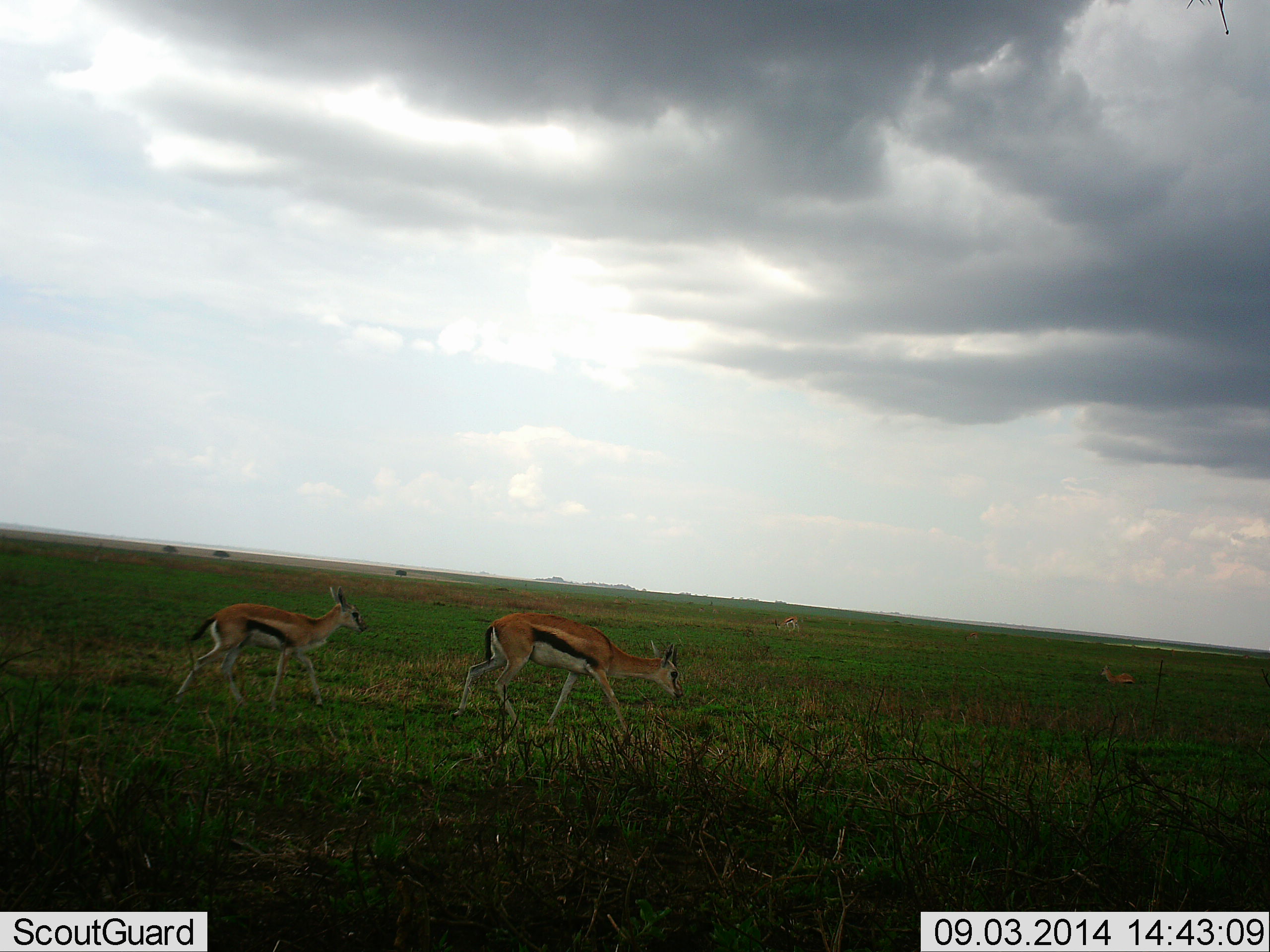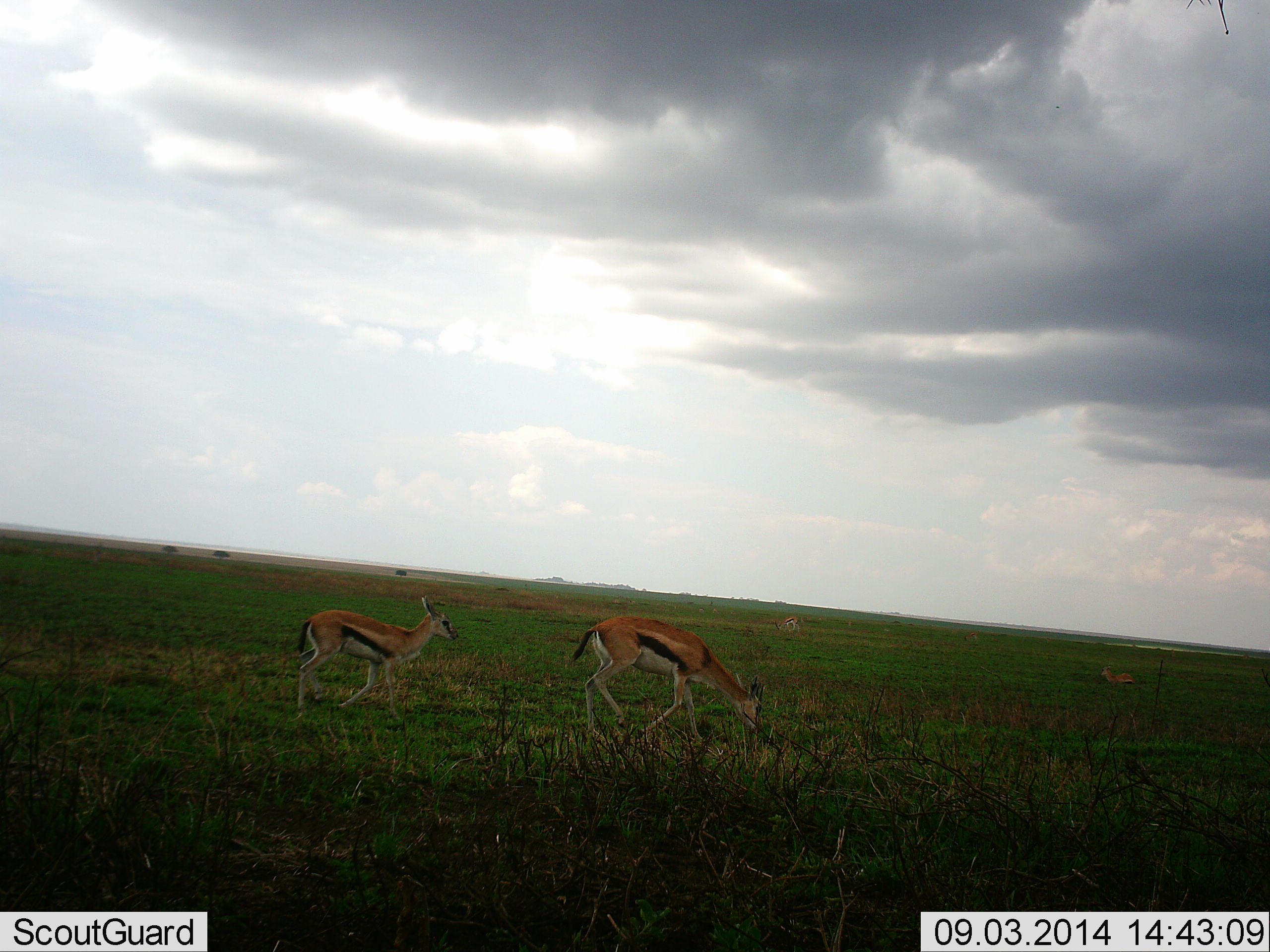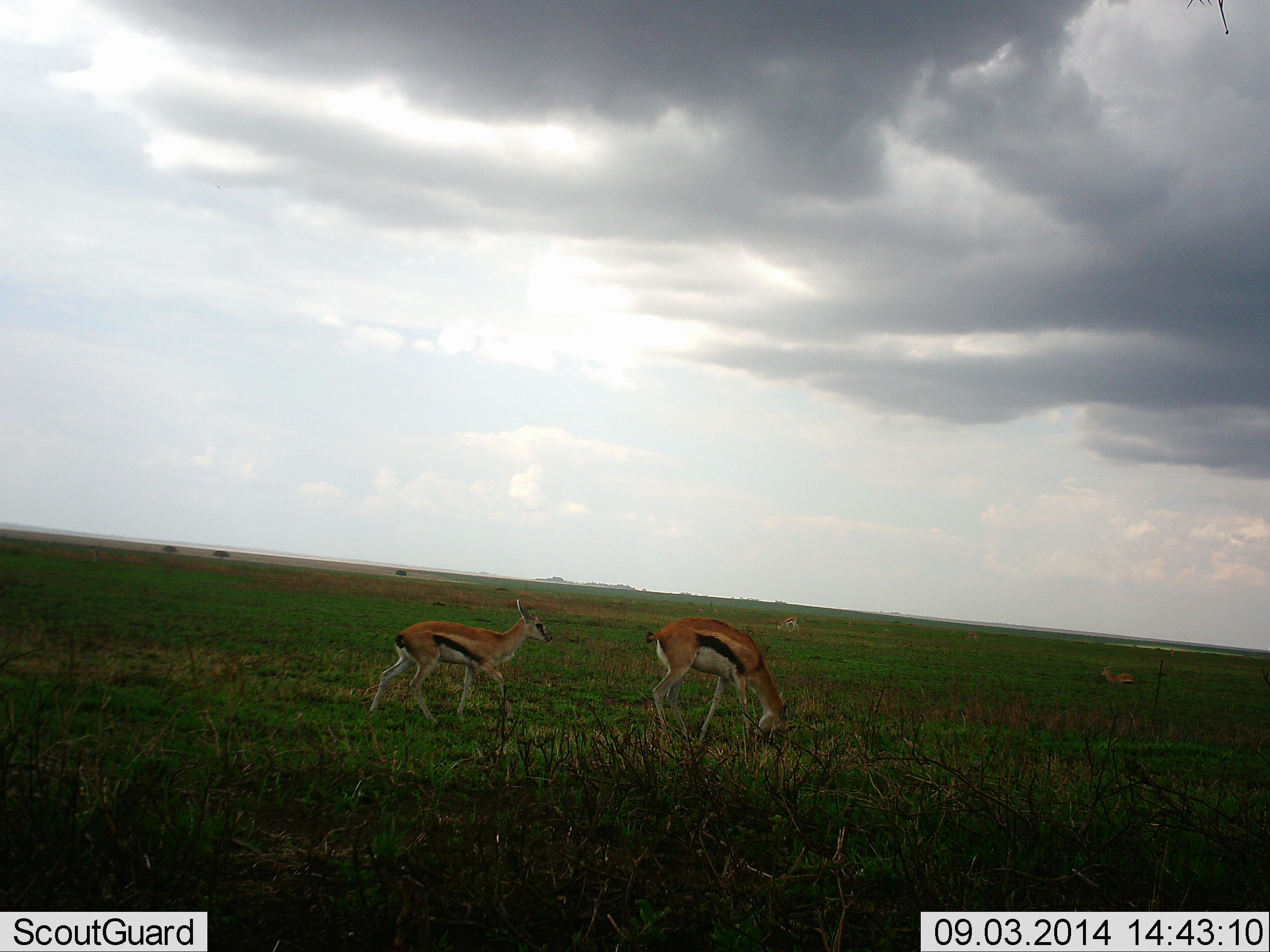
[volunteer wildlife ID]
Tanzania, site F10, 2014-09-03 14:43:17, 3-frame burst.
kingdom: Animalia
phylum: Chordata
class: Mammalia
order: Artiodactyla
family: Bovidae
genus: Eudorcas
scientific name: Eudorcas thomsonii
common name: thomson's gazelle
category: gazellethomsons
Gazellethomsons (thomson's gazelle) (Eudorcas thomsonii), count 4. Behavior (volunteer vote fractions): standing 30%, resting 40%, moving 100%, interacting 0%. Young present (vote fraction): 20%. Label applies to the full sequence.